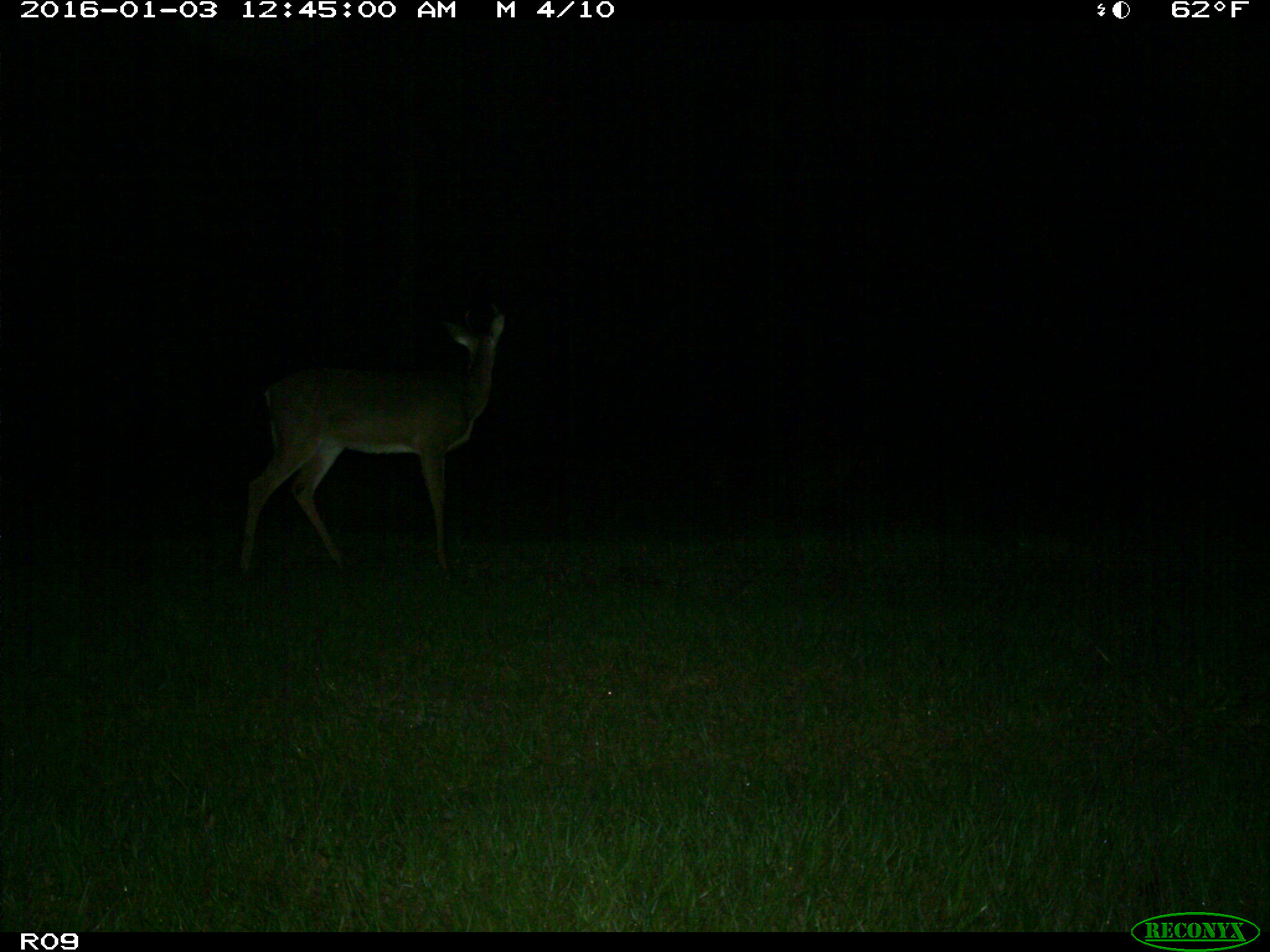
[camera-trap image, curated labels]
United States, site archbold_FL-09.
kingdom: Animalia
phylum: Chordata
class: Mammalia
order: Artiodactyla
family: Cervidae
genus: Odocoileus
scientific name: Odocoileus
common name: deer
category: unidentified deer